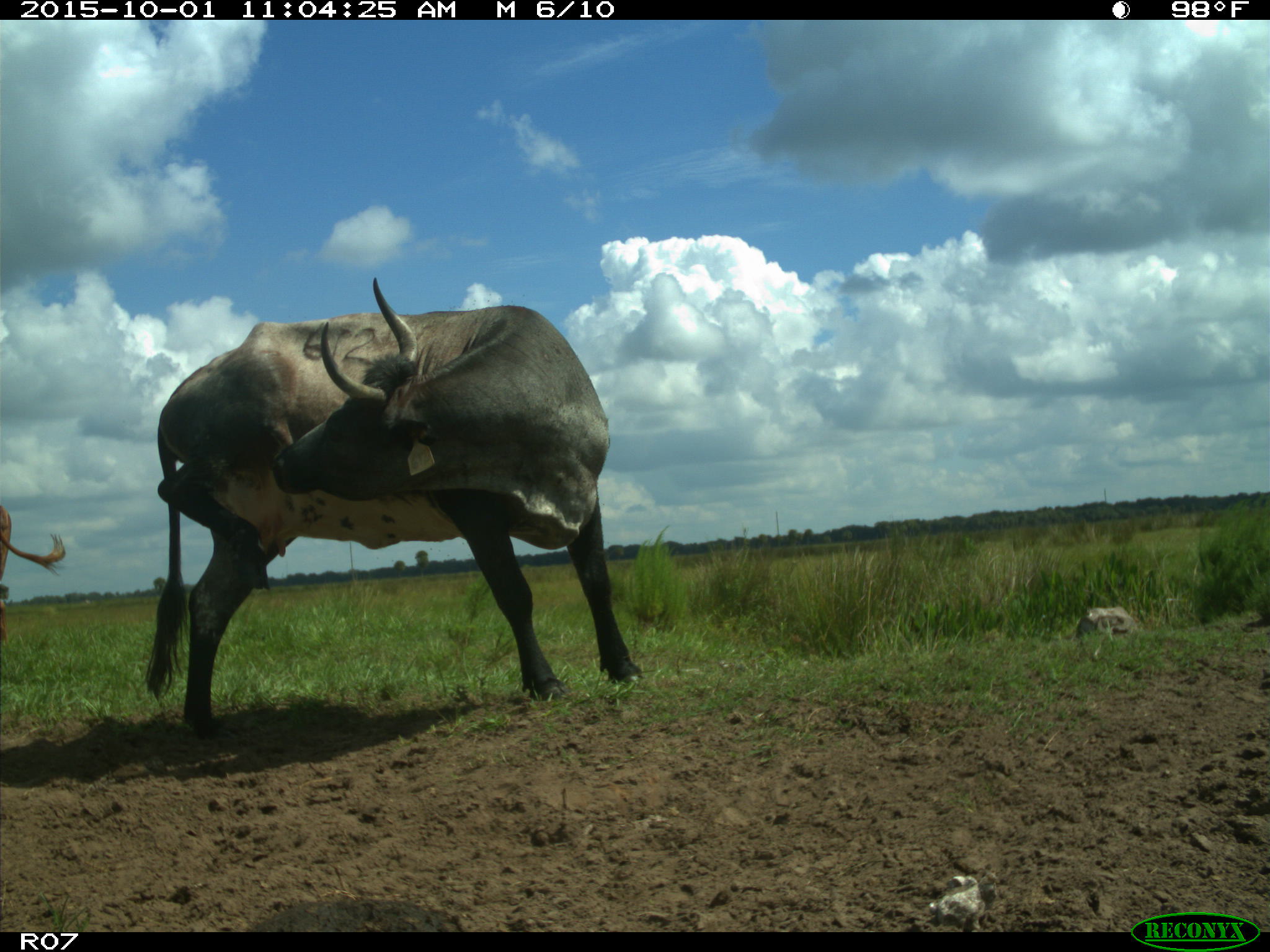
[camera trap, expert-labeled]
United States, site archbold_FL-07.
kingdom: Animalia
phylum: Chordata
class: Mammalia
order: Artiodactyla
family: Bovidae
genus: Bos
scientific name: Bos taurus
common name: domestic cow